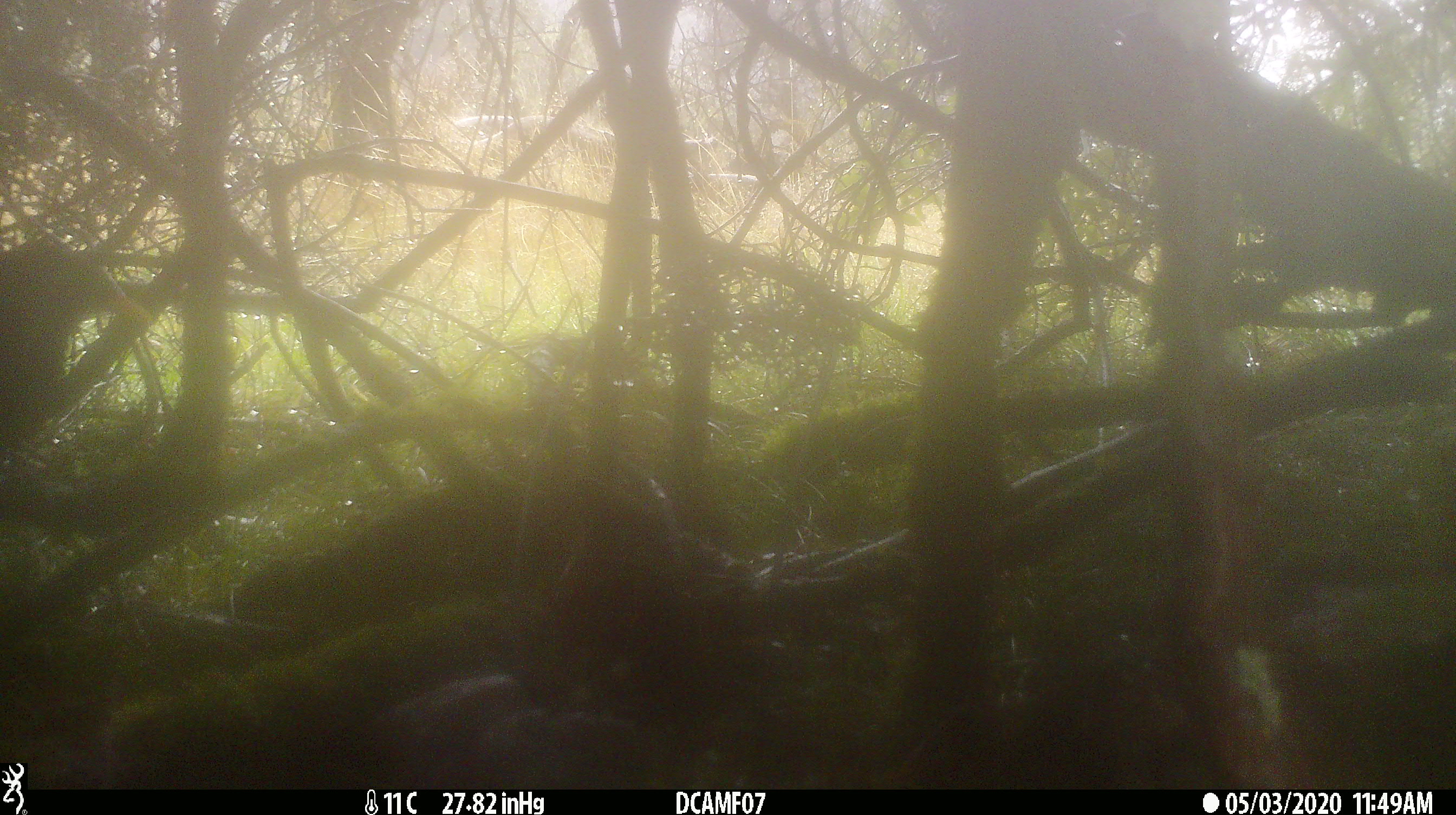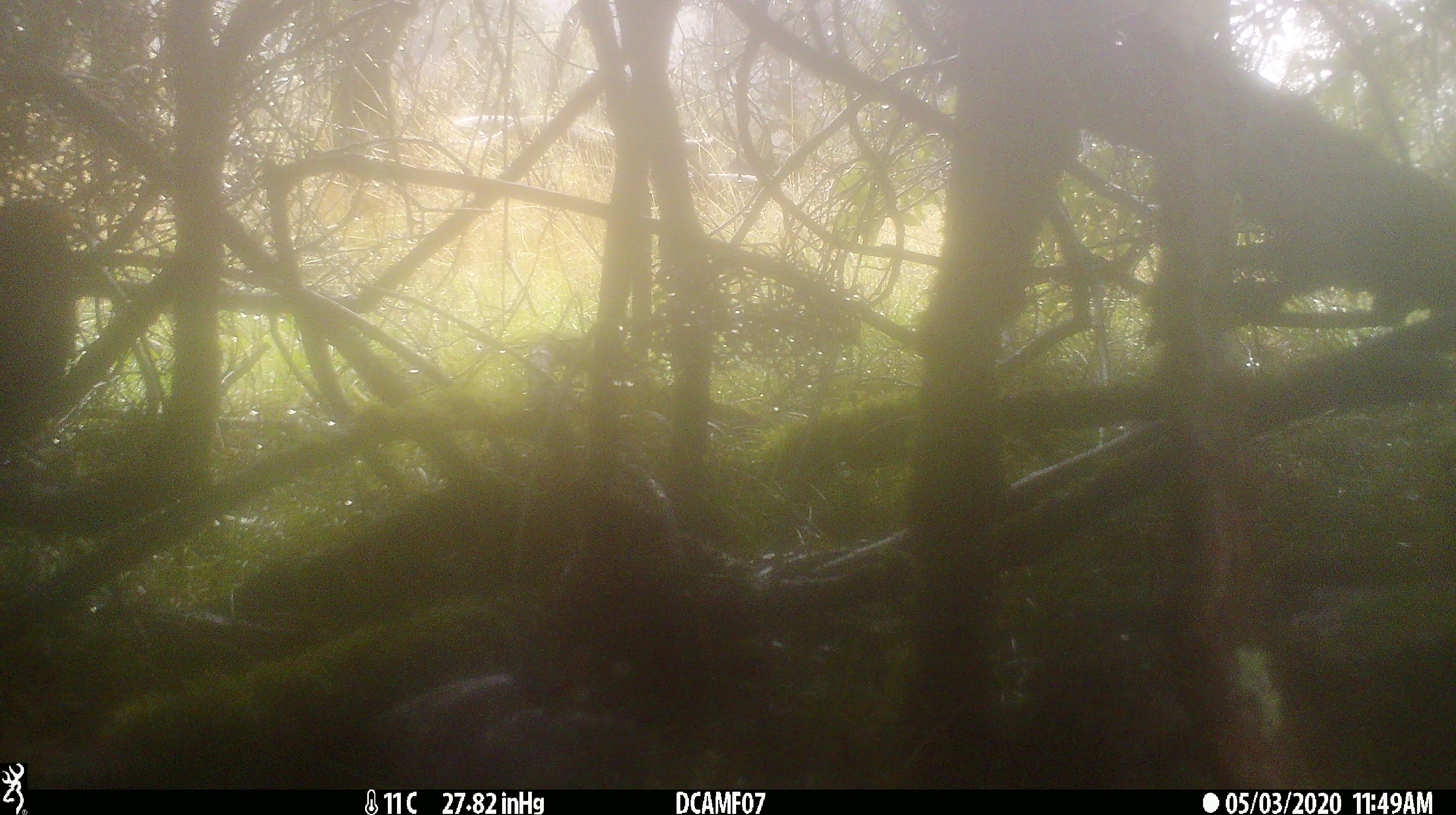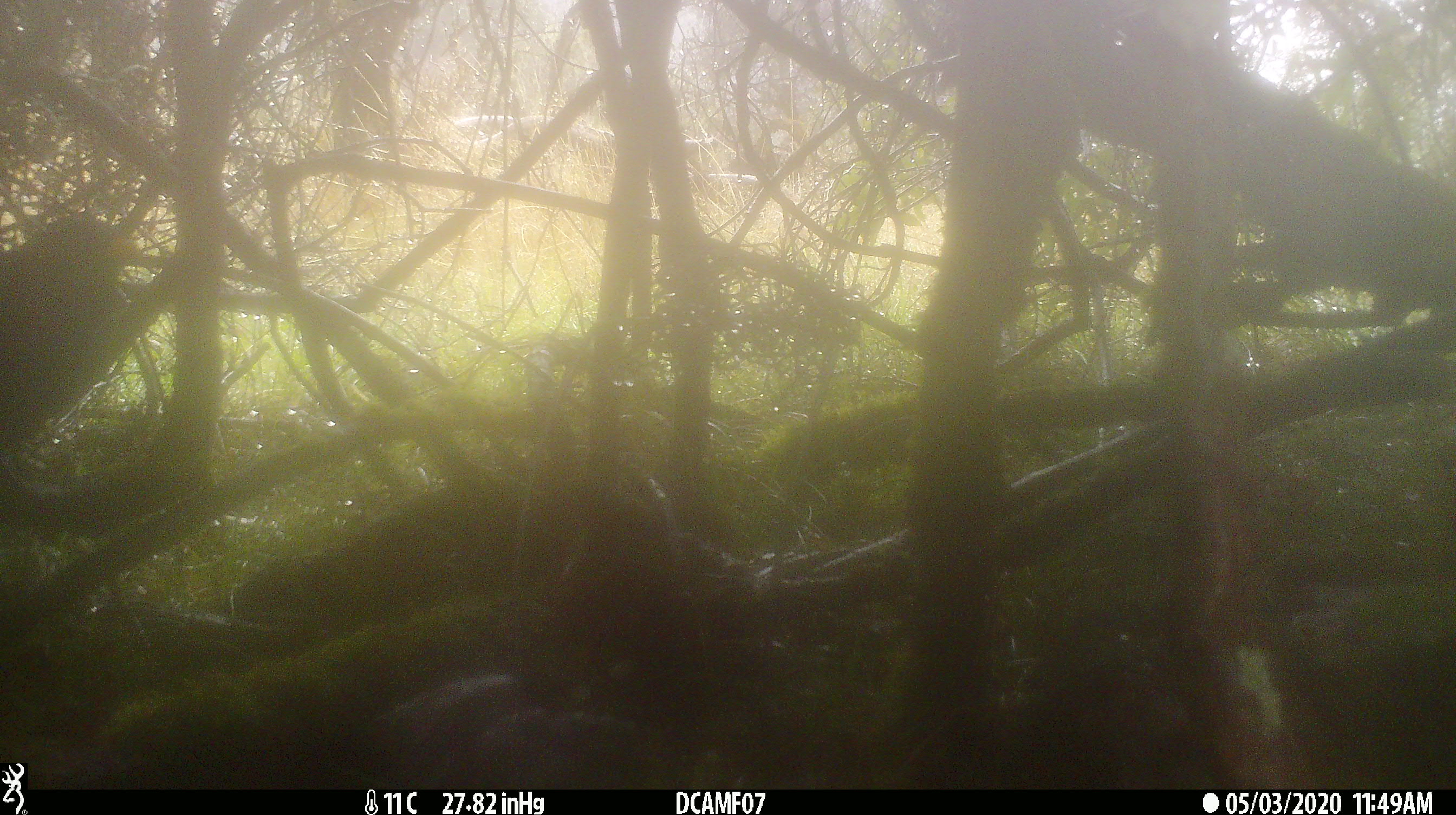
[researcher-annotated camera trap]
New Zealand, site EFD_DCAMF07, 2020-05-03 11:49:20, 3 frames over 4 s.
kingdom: Animalia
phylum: Chordata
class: Aves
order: Passeriformes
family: Turdidae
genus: Turdus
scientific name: Turdus merula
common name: eurasian blackbird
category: blackbird